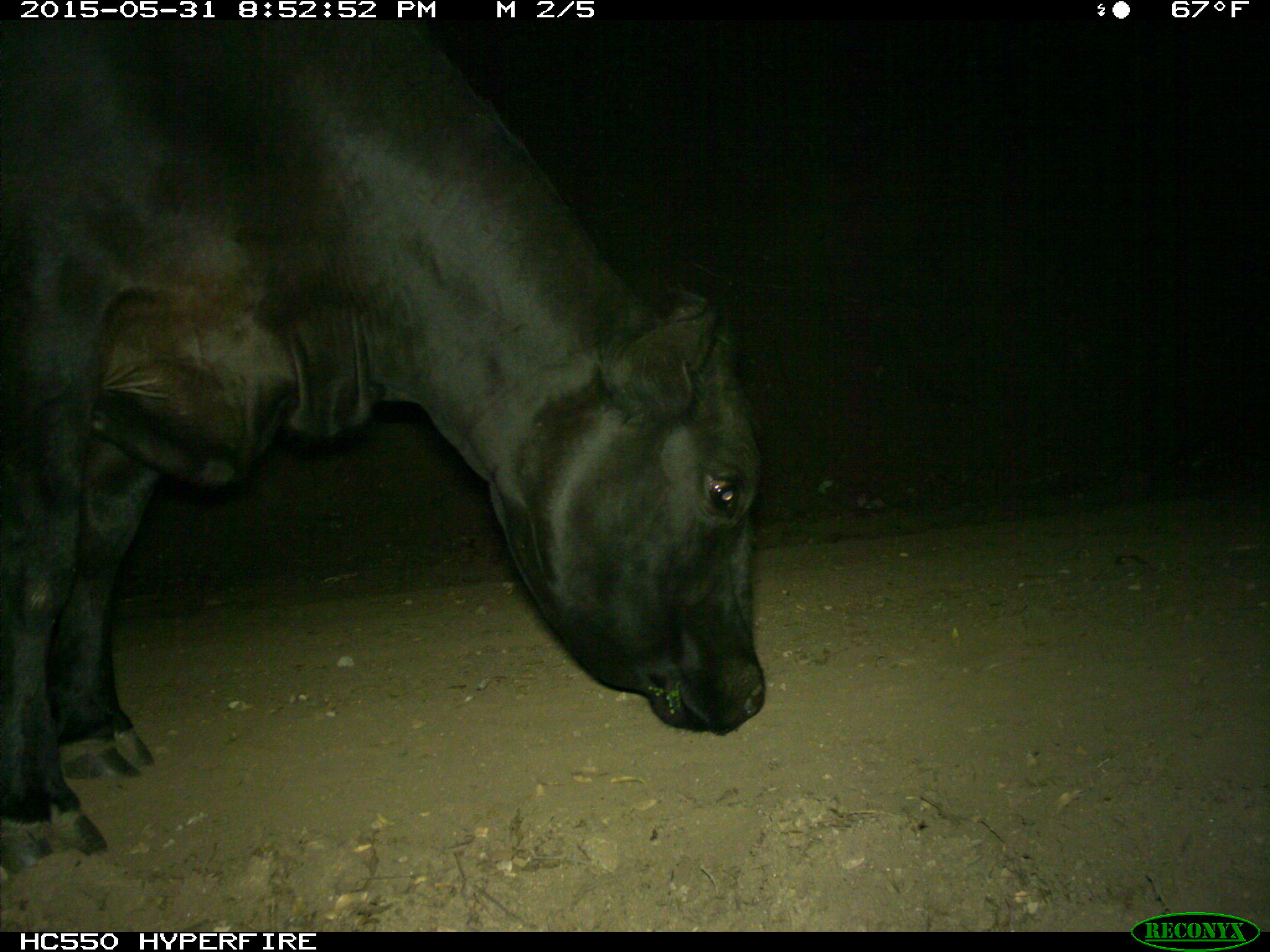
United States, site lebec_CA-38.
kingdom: Animalia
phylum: Chordata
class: Mammalia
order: Artiodactyla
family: Bovidae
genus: Bos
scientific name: Bos taurus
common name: domestic cow